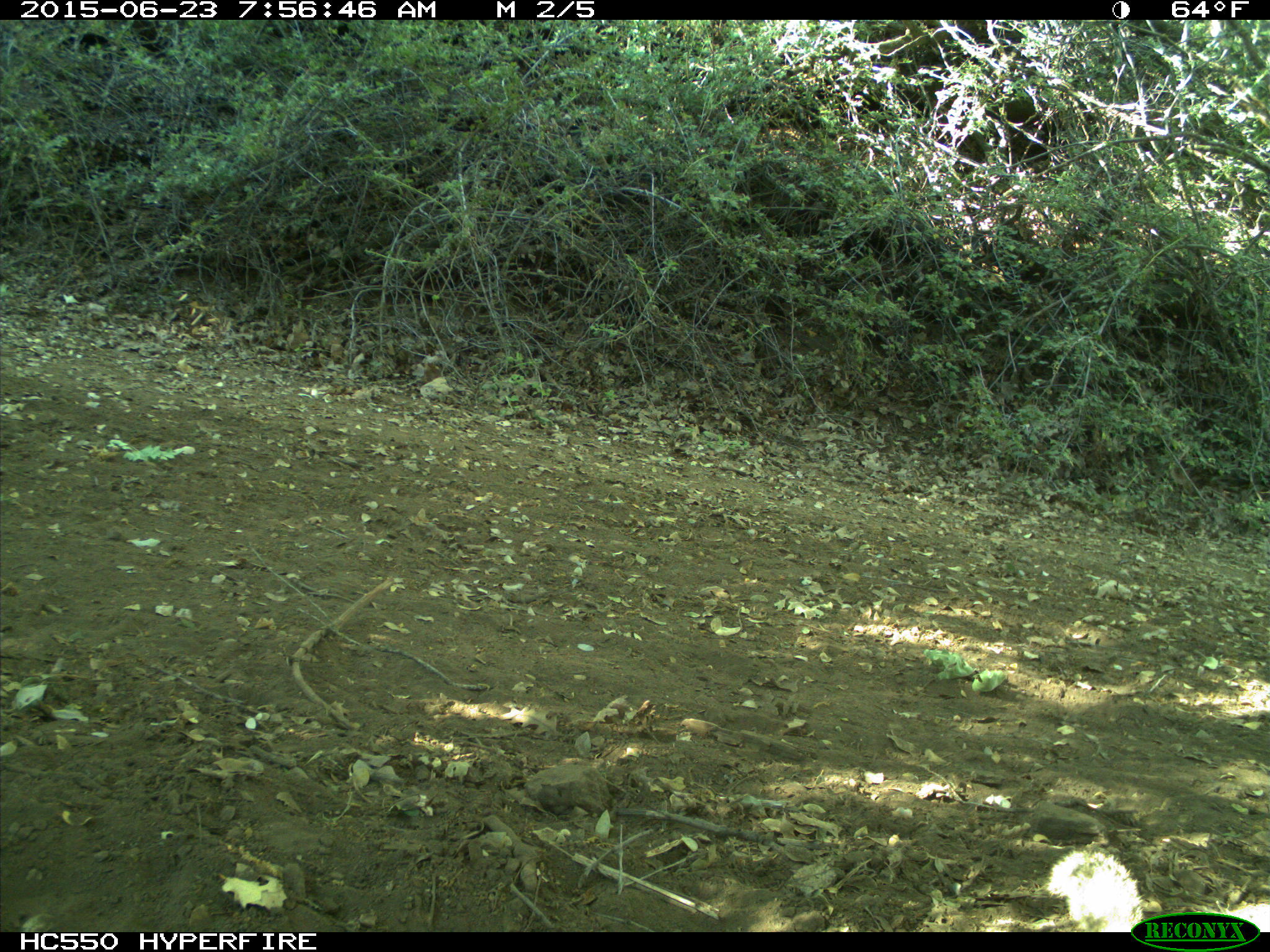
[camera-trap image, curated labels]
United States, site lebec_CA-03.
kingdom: Animalia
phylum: Chordata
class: Mammalia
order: Rodentia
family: Sciuridae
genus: Otospermophilus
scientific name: Otospermophilus beecheyi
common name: california ground squirrel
Otospermophilus beecheyi (california ground squirrel).